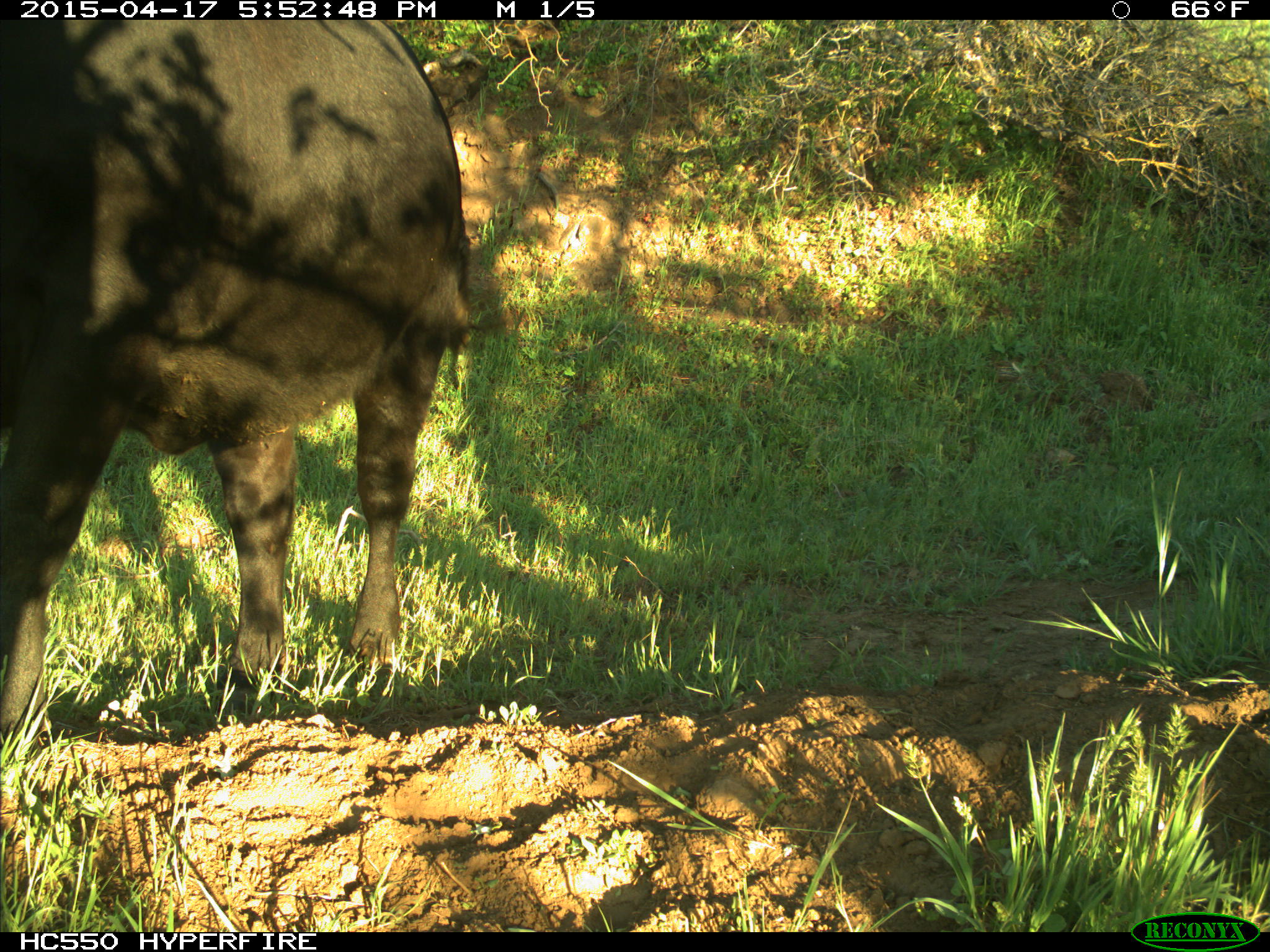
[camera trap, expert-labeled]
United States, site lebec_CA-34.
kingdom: Animalia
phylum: Chordata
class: Mammalia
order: Artiodactyla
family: Bovidae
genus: Bos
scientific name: Bos taurus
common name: domestic cow